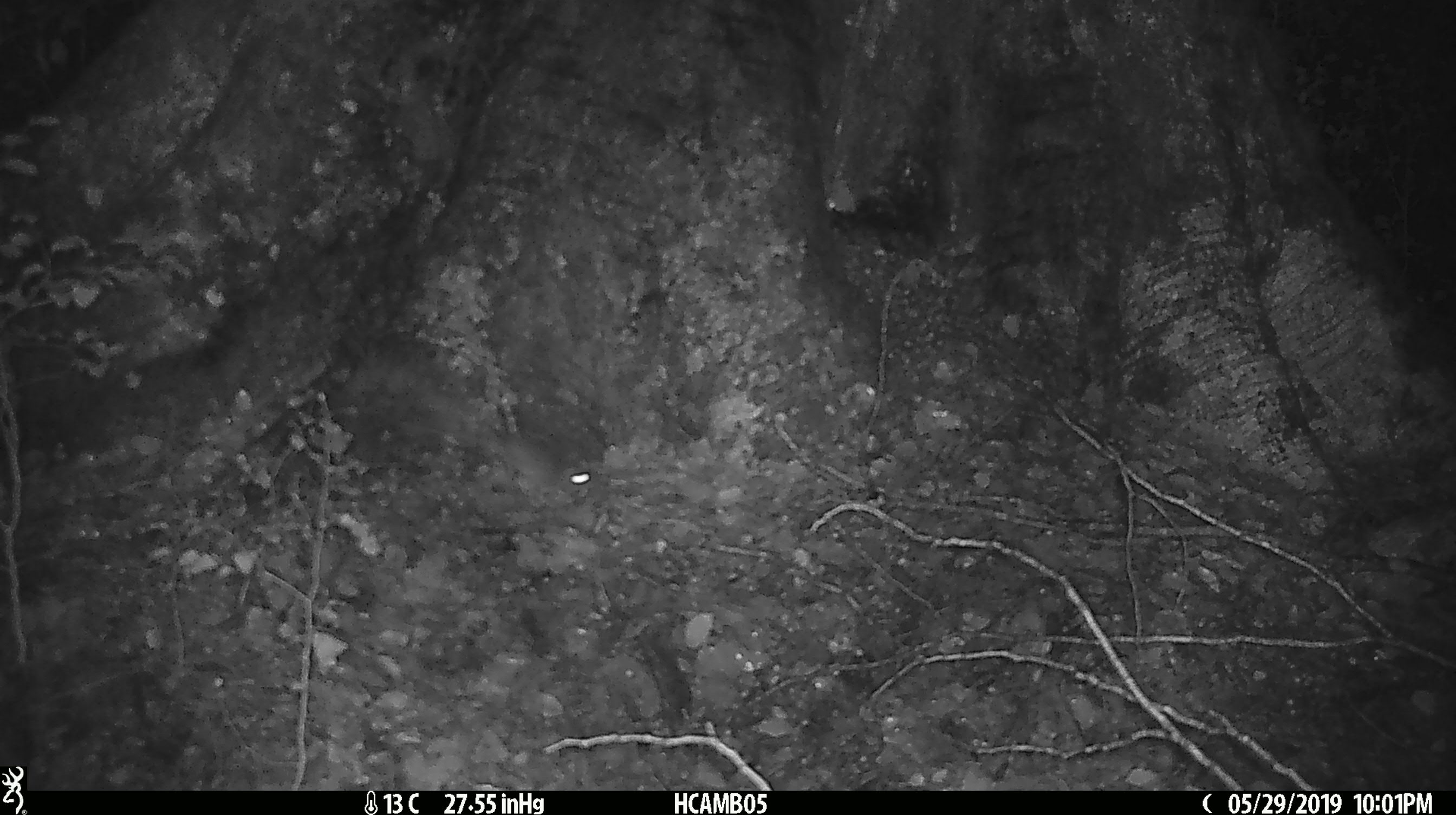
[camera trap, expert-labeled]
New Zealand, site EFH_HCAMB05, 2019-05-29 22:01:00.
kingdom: Animalia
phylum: Chordata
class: Mammalia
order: Rodentia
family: Muridae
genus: Mus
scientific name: Mus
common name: mouse